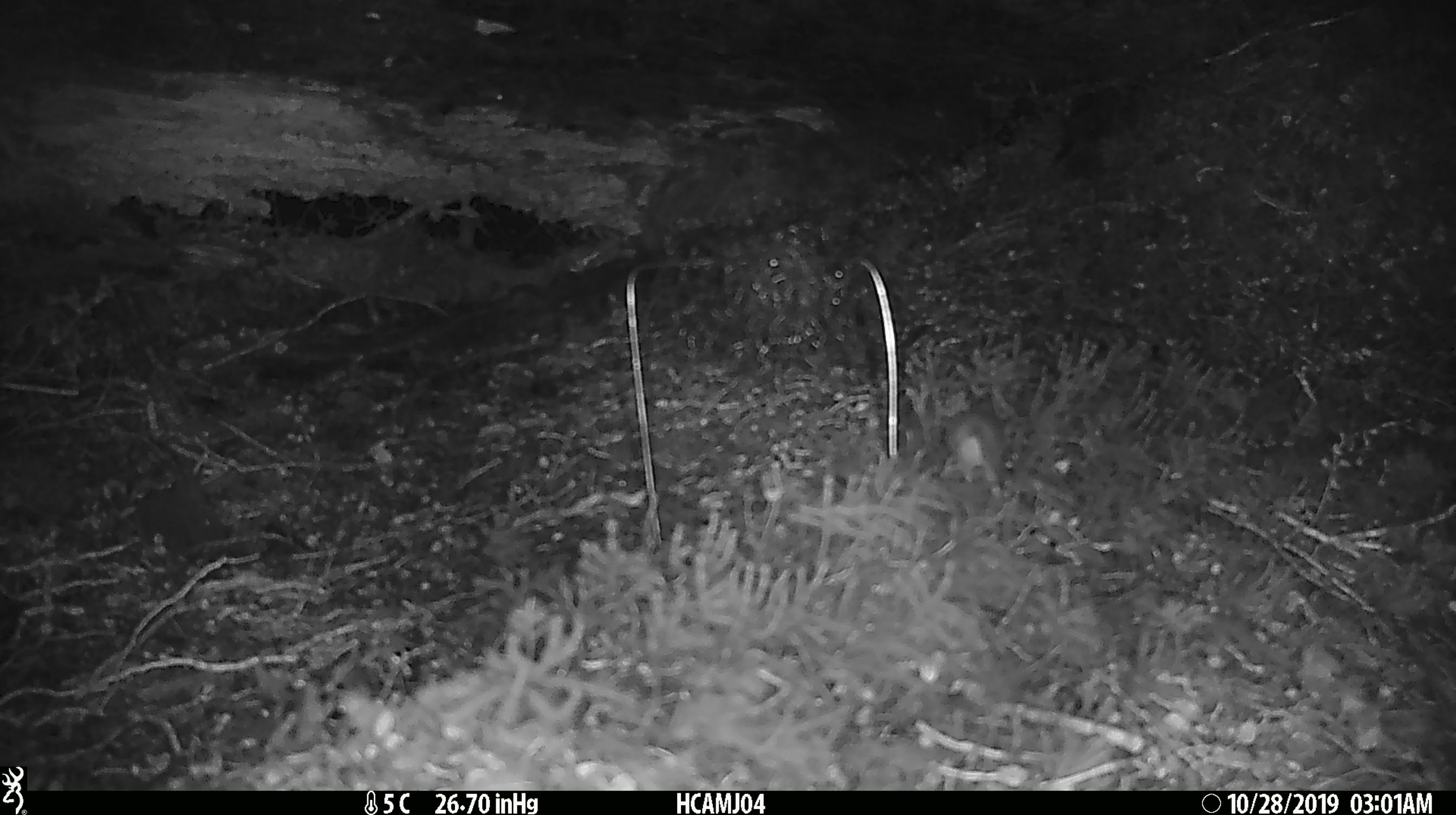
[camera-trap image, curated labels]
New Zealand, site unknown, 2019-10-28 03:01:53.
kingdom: Animalia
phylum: Chordata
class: Mammalia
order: Rodentia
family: Muridae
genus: Mus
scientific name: Mus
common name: mouse